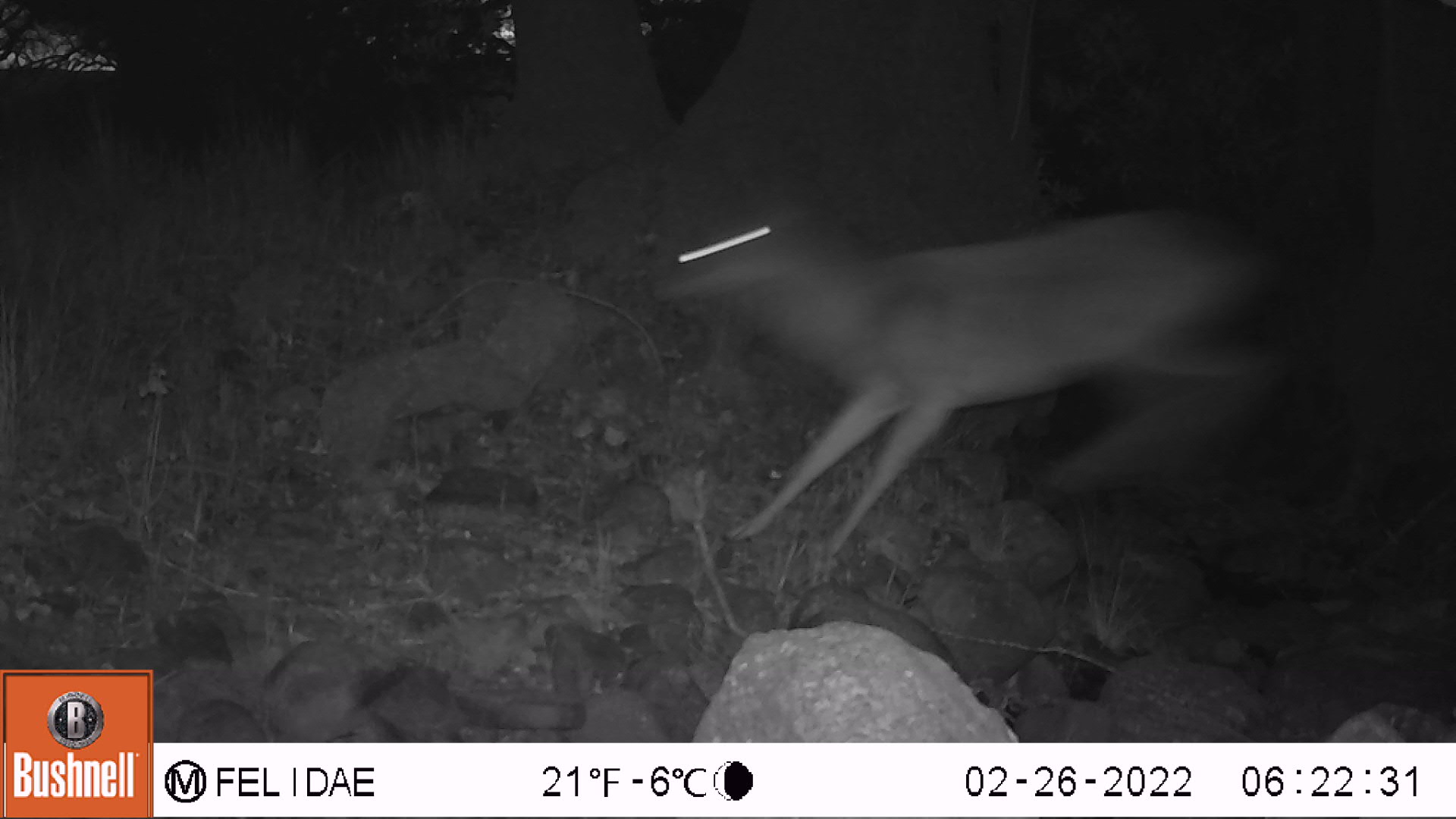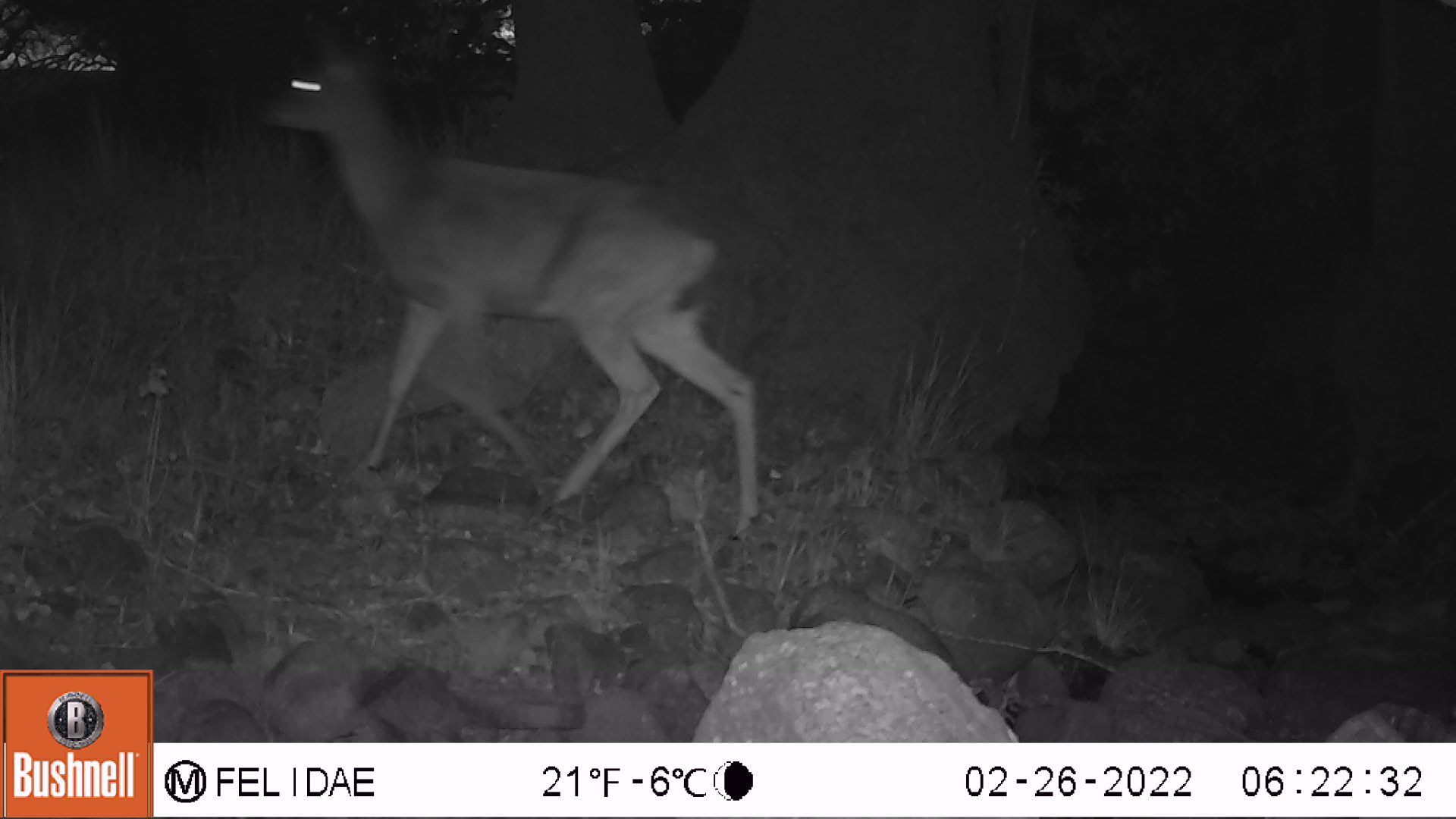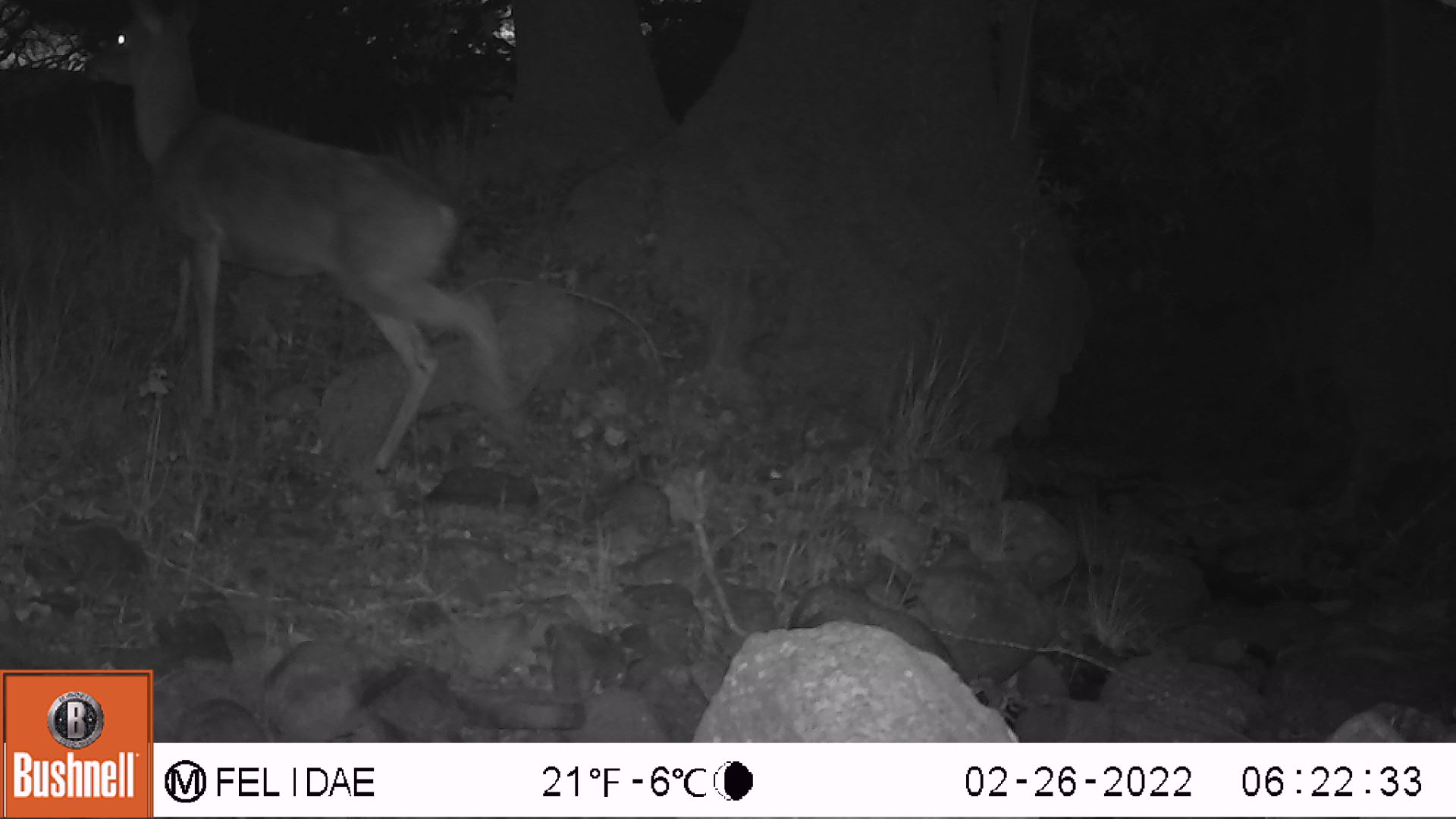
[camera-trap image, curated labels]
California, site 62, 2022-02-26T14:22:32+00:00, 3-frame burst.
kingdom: Animalia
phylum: Chordata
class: Mammalia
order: Artiodactyla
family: Cervidae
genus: Odocoileus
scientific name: Odocoileus hemionus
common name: mule deer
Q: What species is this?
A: Mule deer (Odocoileus hemionus).